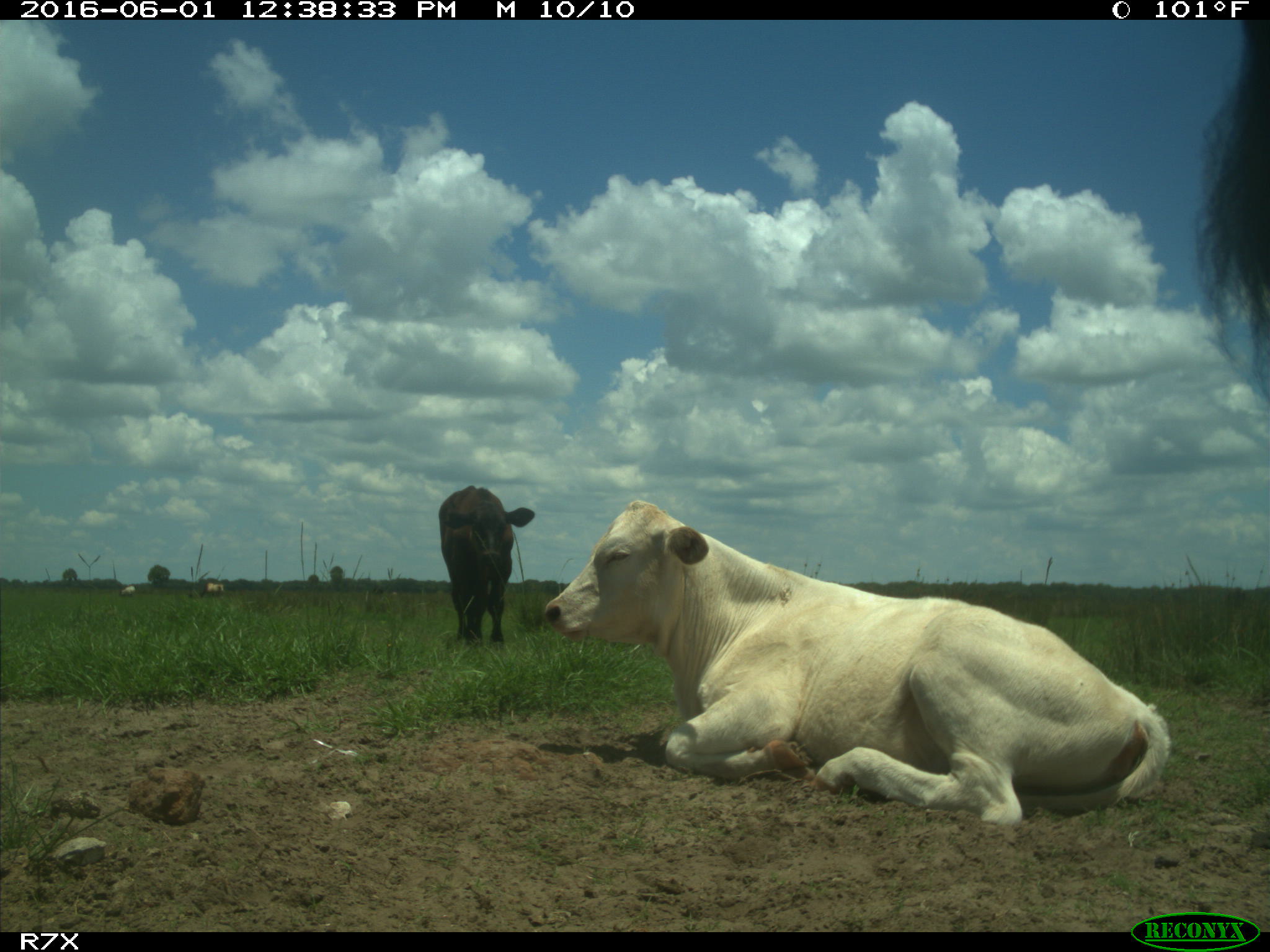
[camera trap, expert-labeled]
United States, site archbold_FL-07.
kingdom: Animalia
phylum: Chordata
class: Mammalia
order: Artiodactyla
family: Bovidae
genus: Bos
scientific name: Bos taurus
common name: domestic cow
Bos taurus (domestic cow).